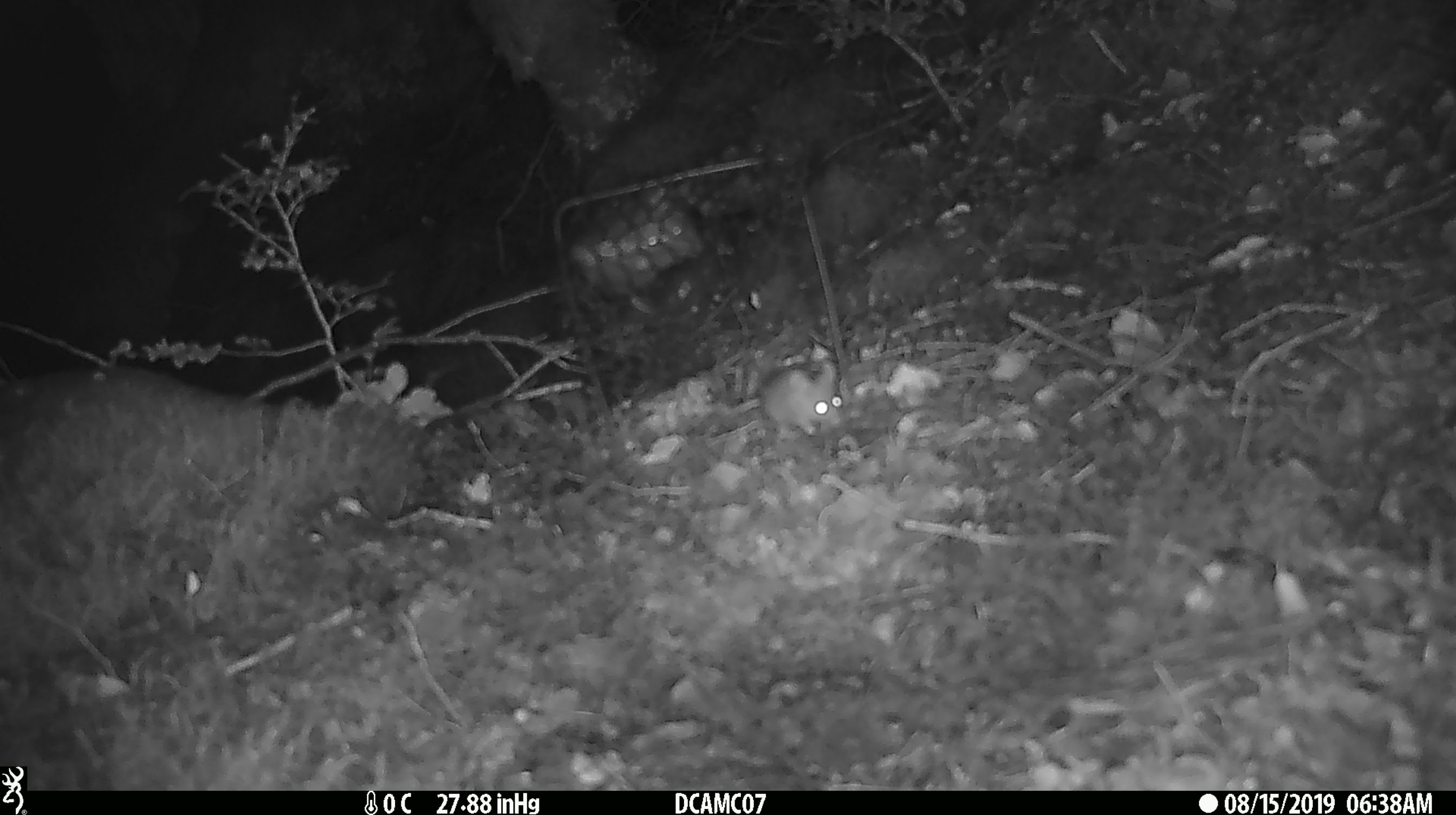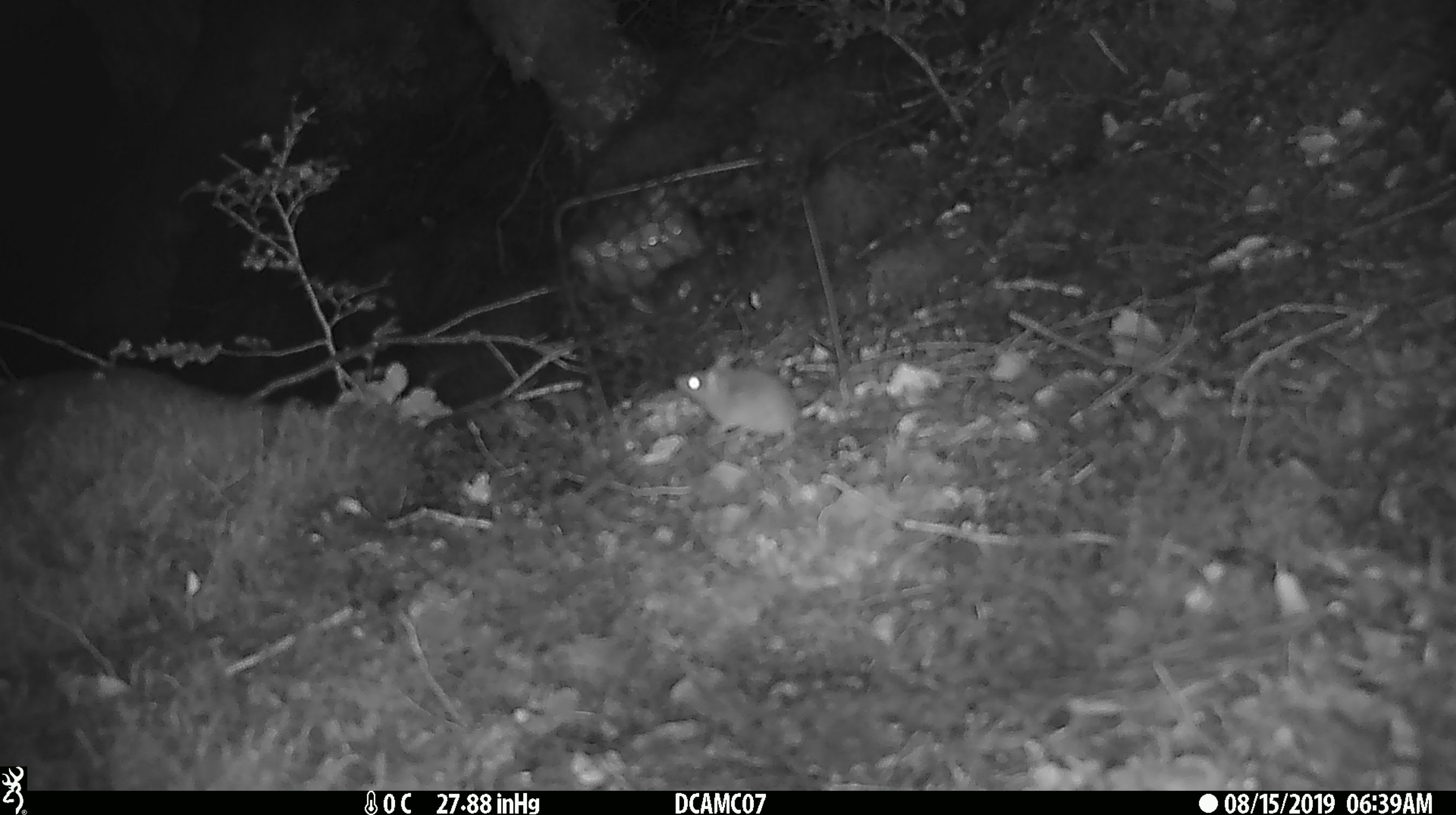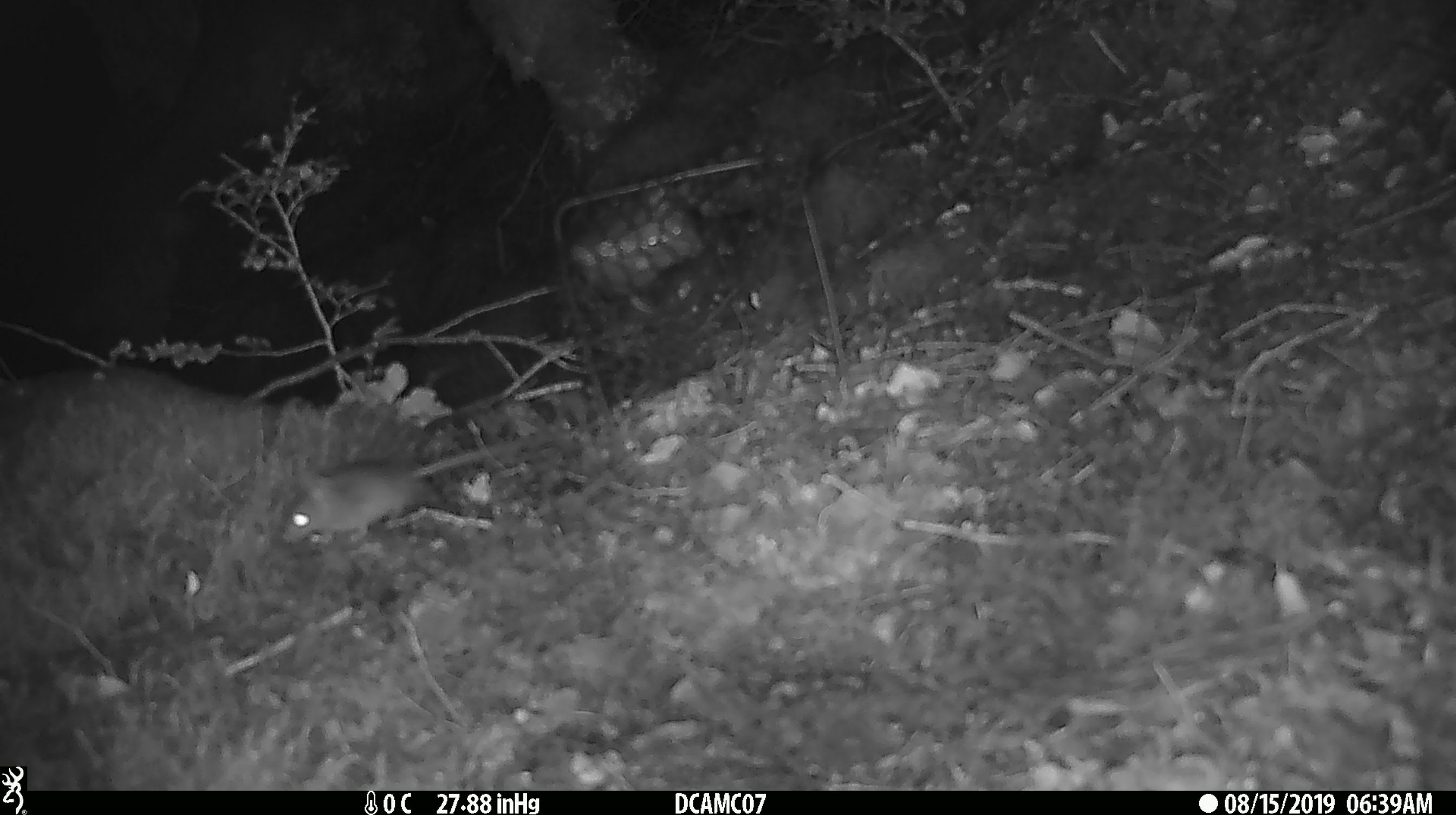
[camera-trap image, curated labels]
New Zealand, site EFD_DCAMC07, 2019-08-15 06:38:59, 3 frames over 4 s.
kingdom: Animalia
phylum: Chordata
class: Mammalia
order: Rodentia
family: Muridae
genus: Mus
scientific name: Mus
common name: mouse